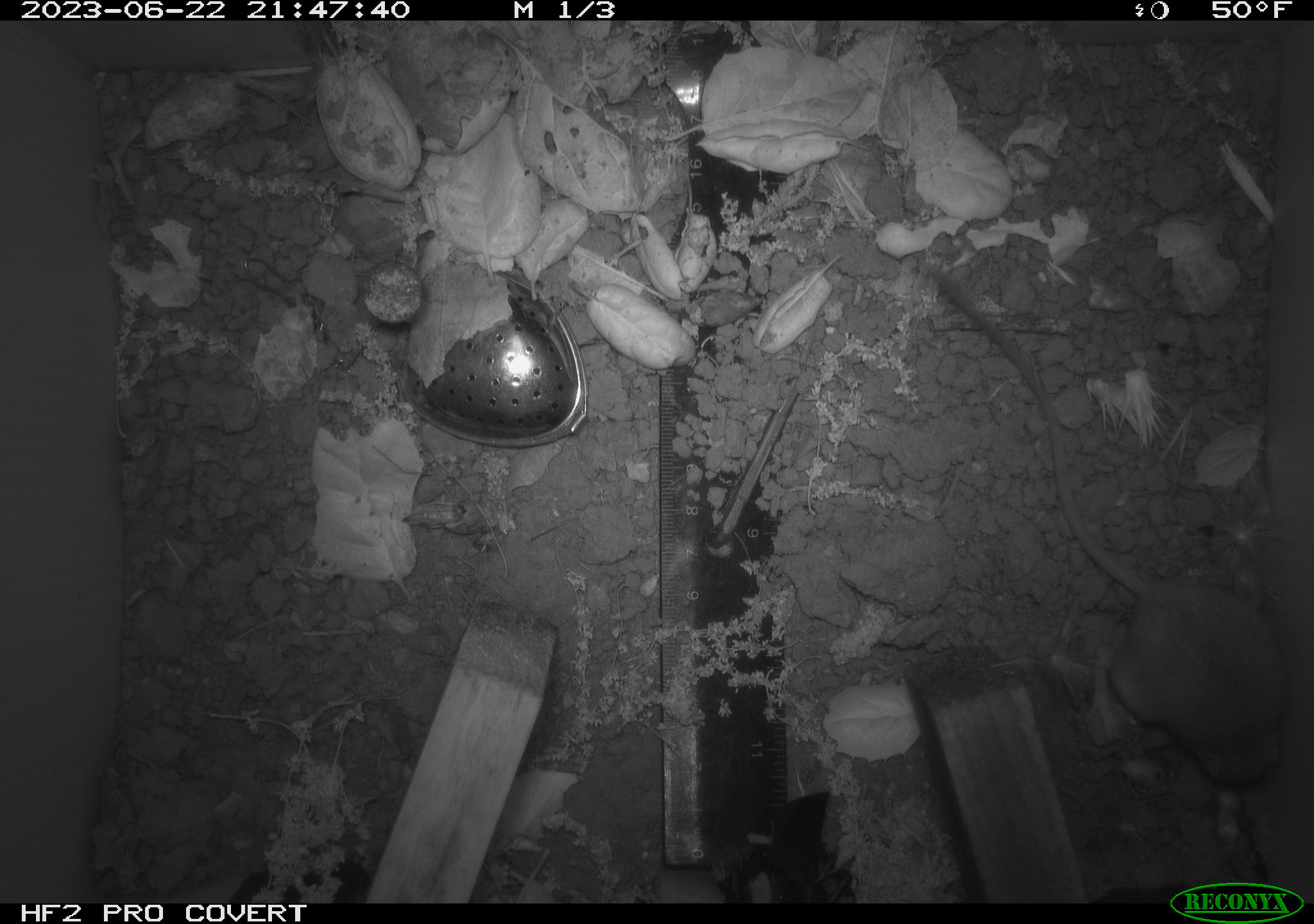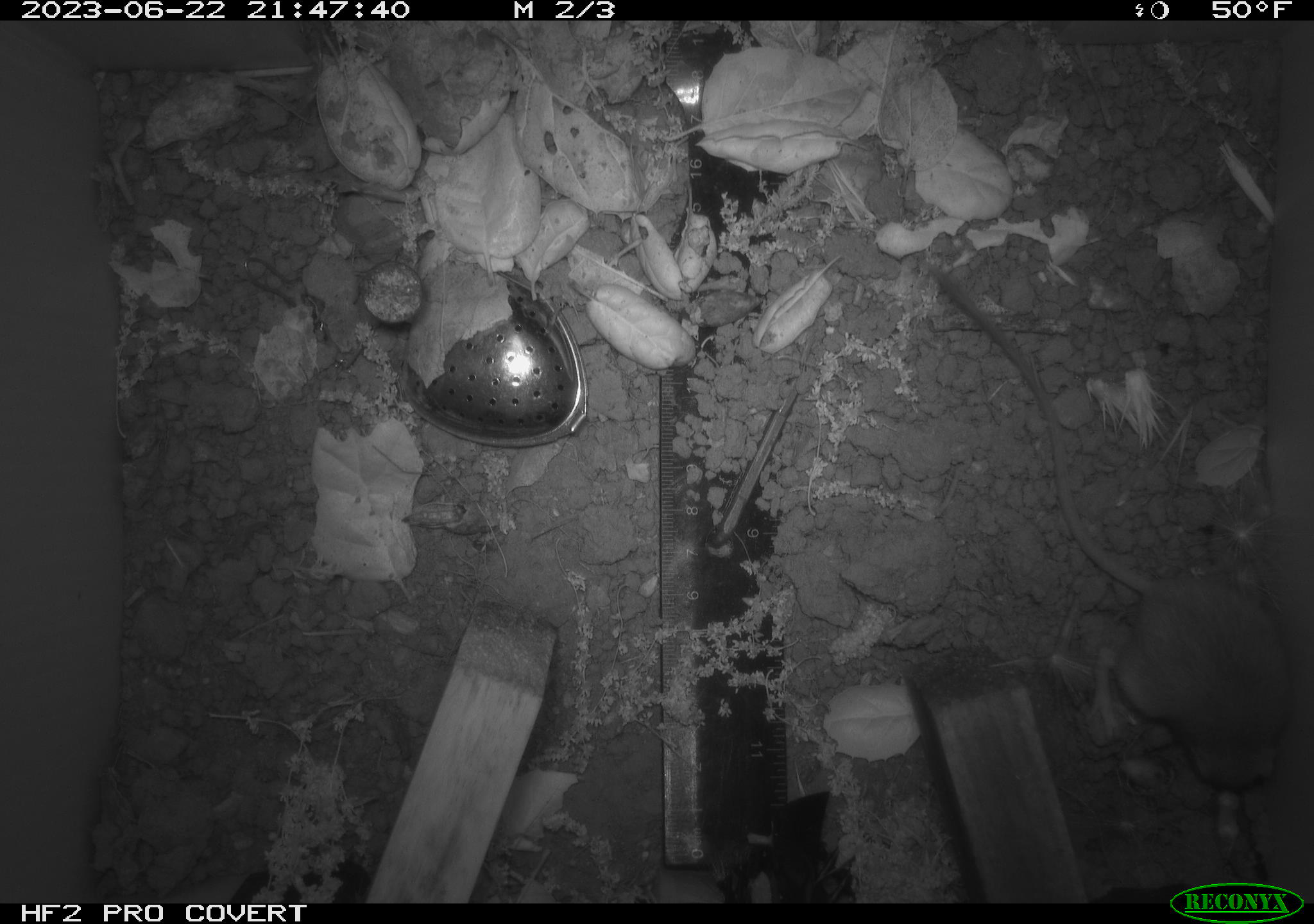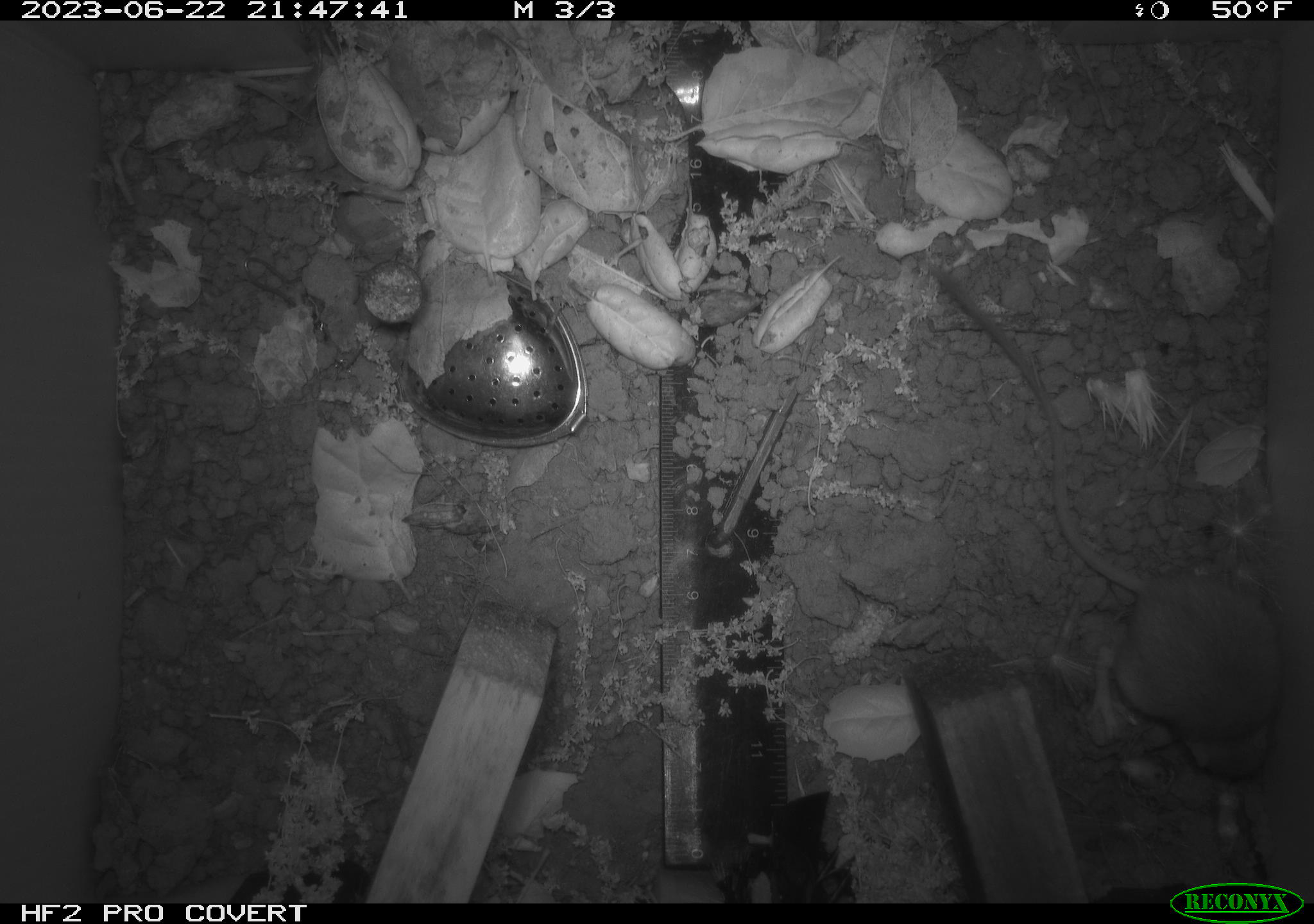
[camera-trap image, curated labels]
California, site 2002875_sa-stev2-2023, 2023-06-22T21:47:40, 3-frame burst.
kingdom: Animalia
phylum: Chordata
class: Mammalia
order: Rodentia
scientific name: Rodentia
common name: mouse species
Mouse species (Rodentia).